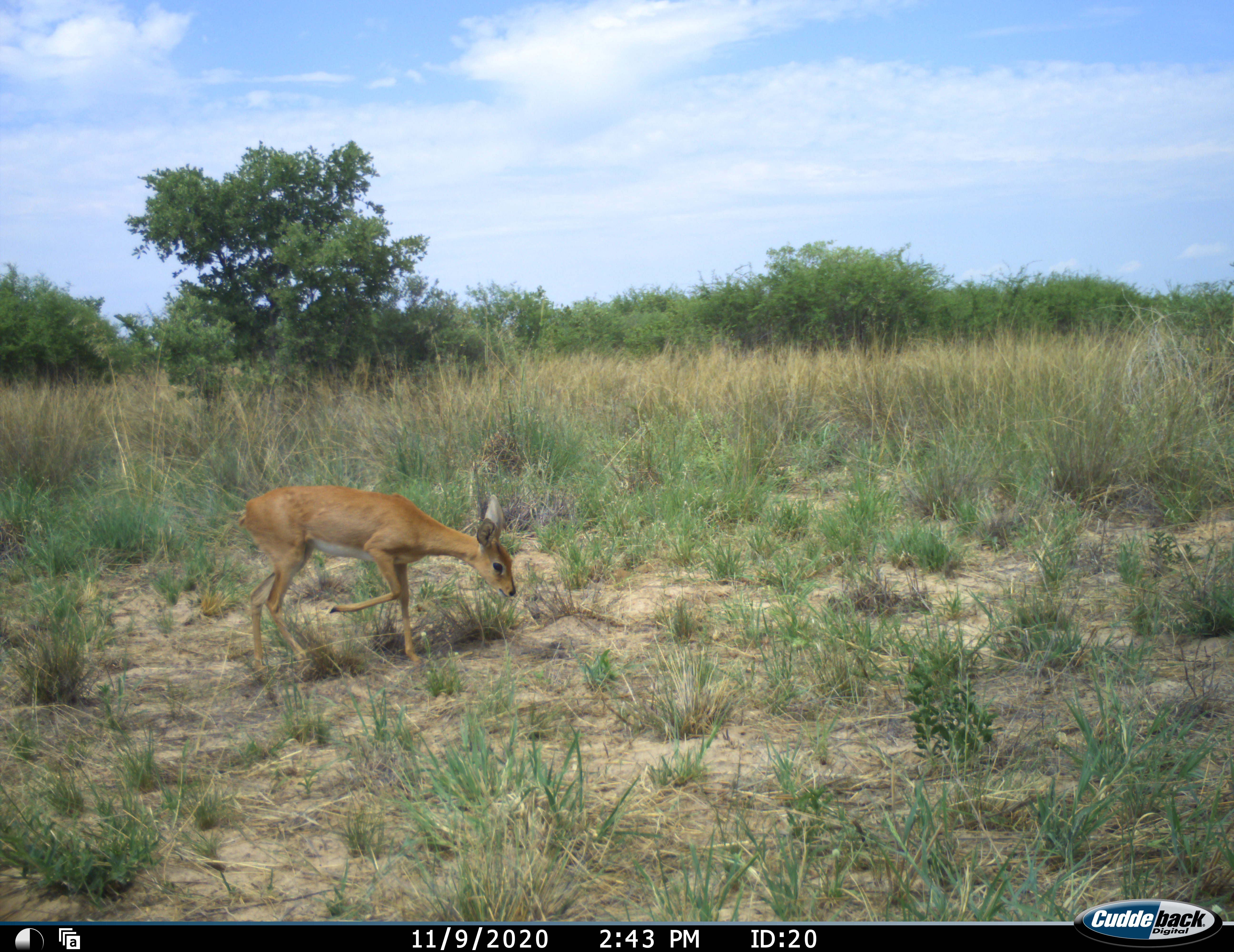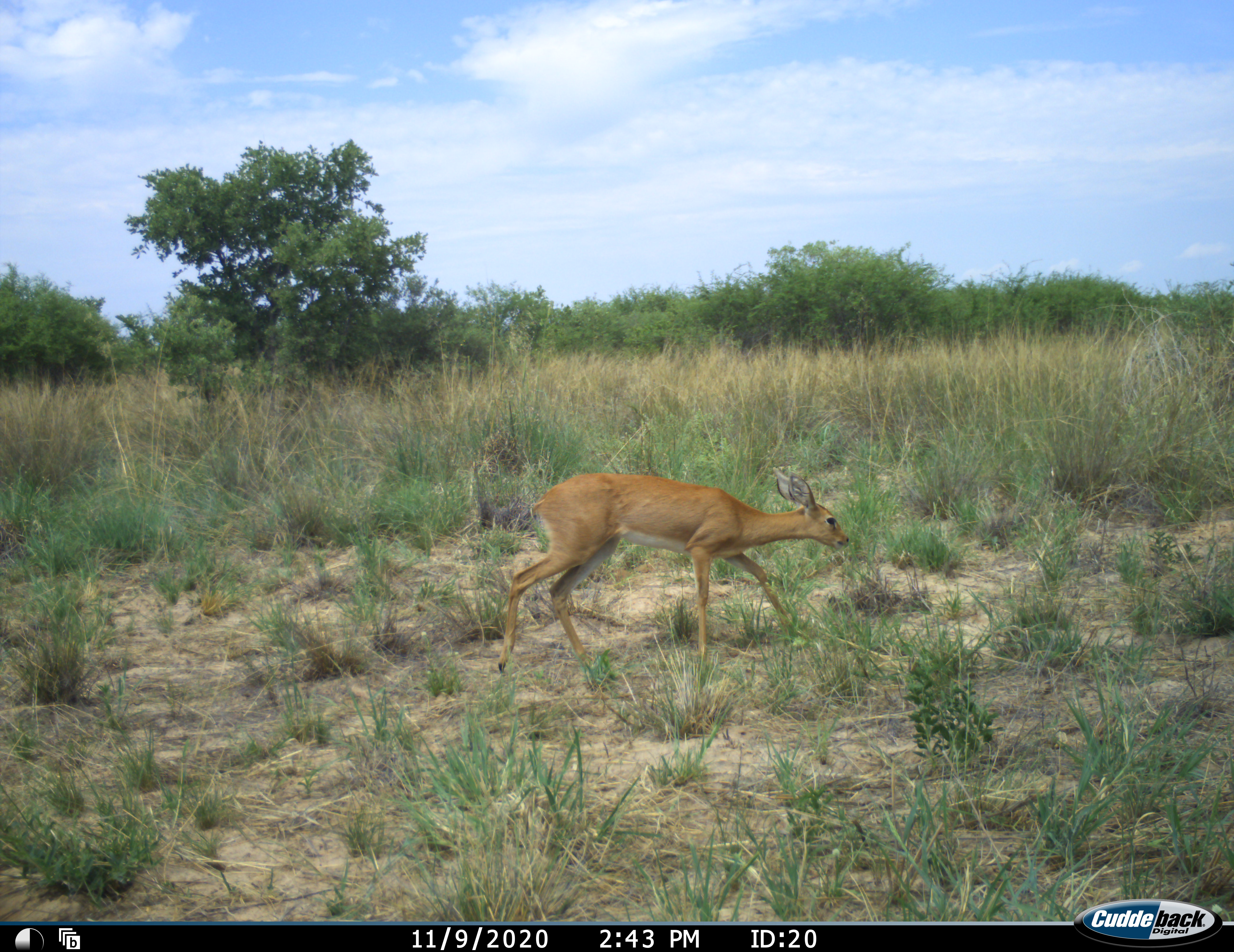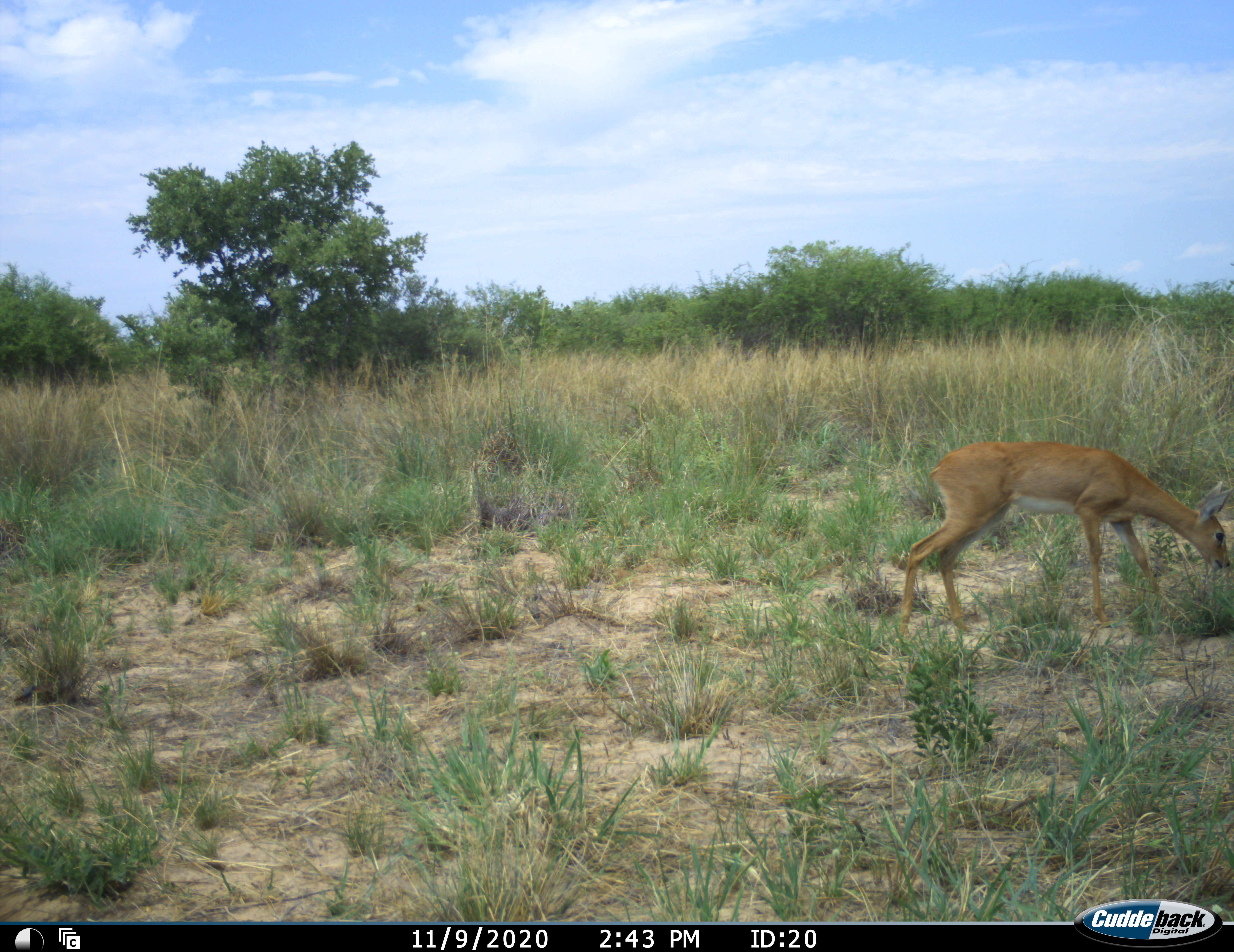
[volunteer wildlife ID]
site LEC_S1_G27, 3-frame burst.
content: unidentified animal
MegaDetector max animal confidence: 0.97